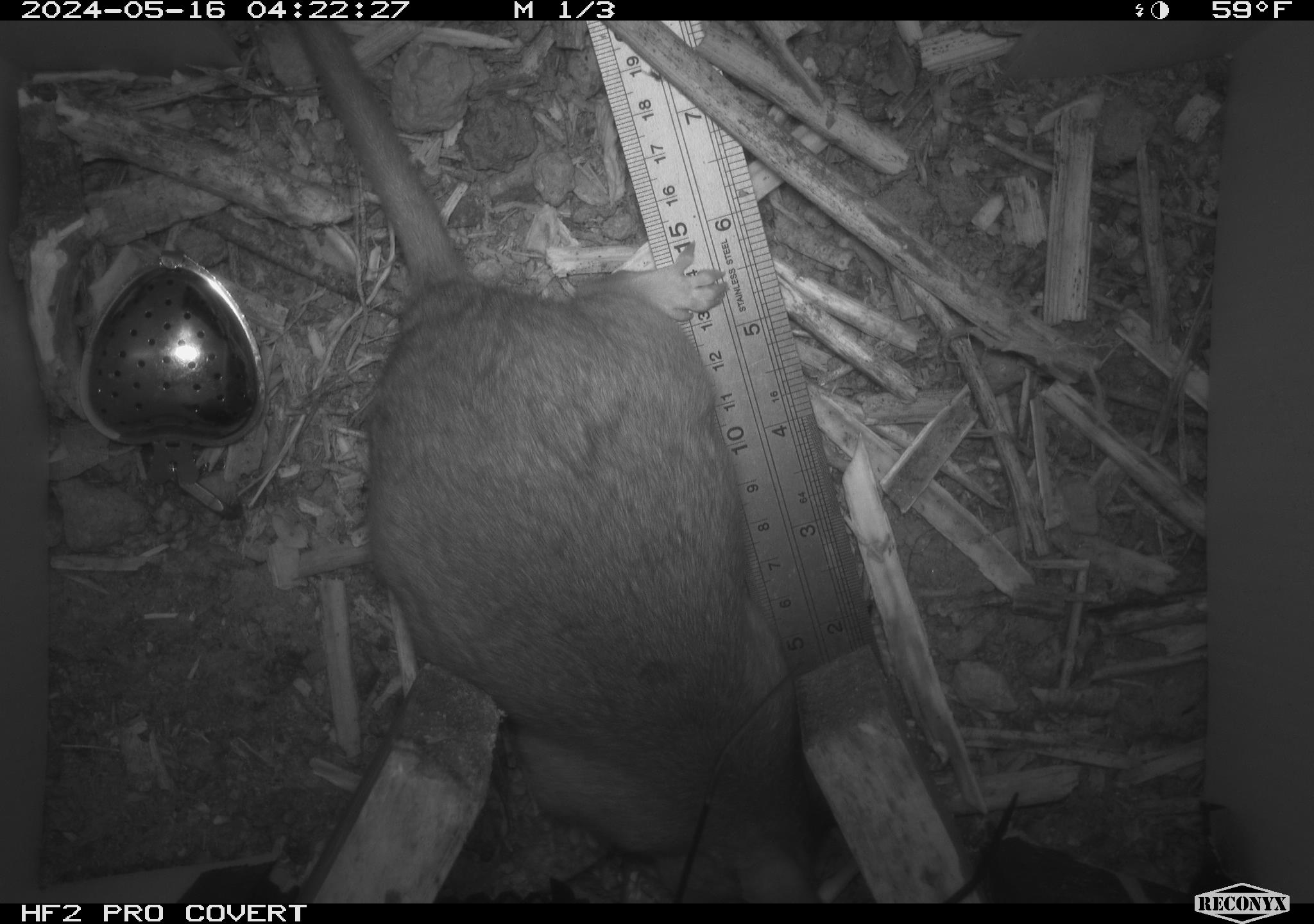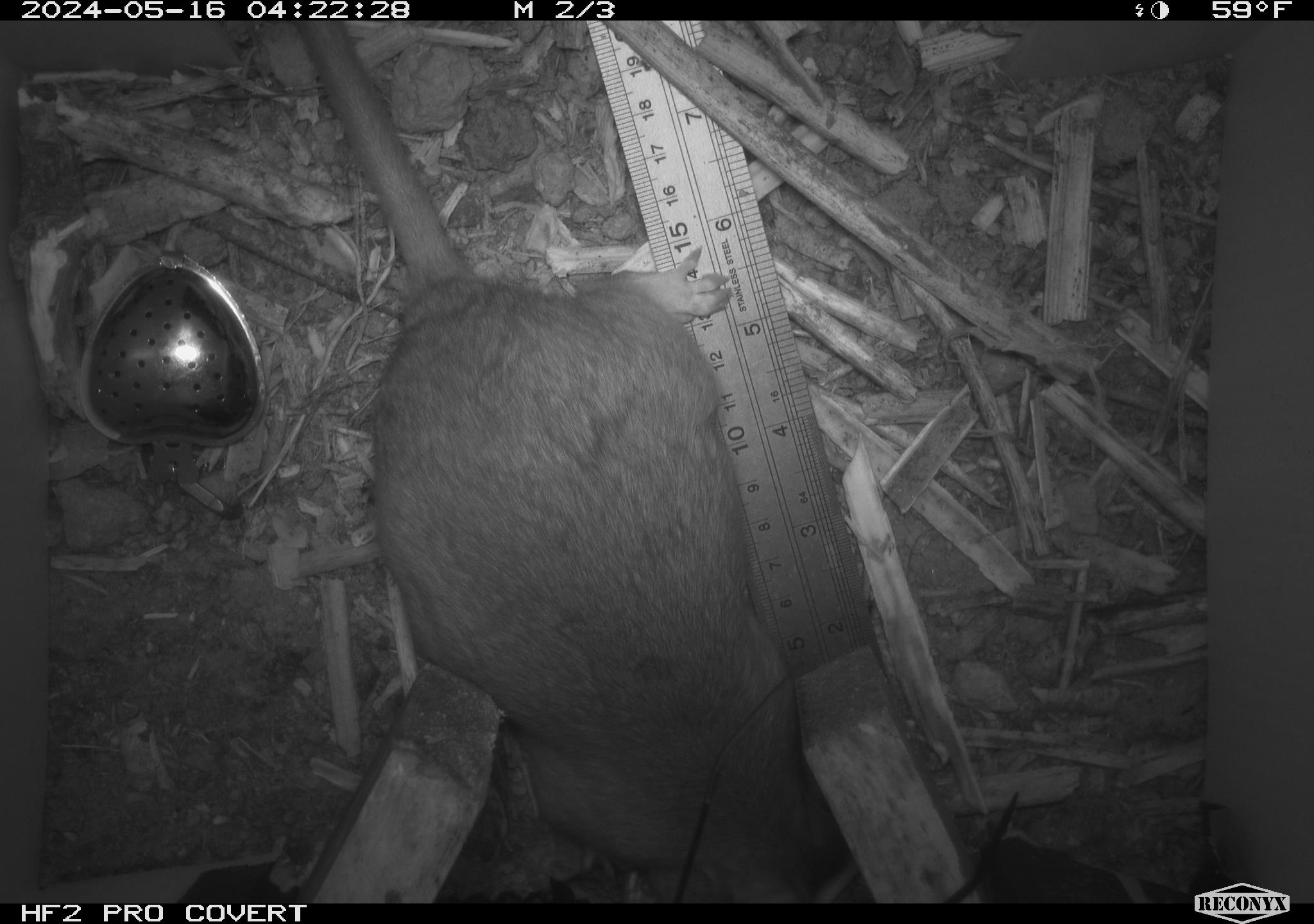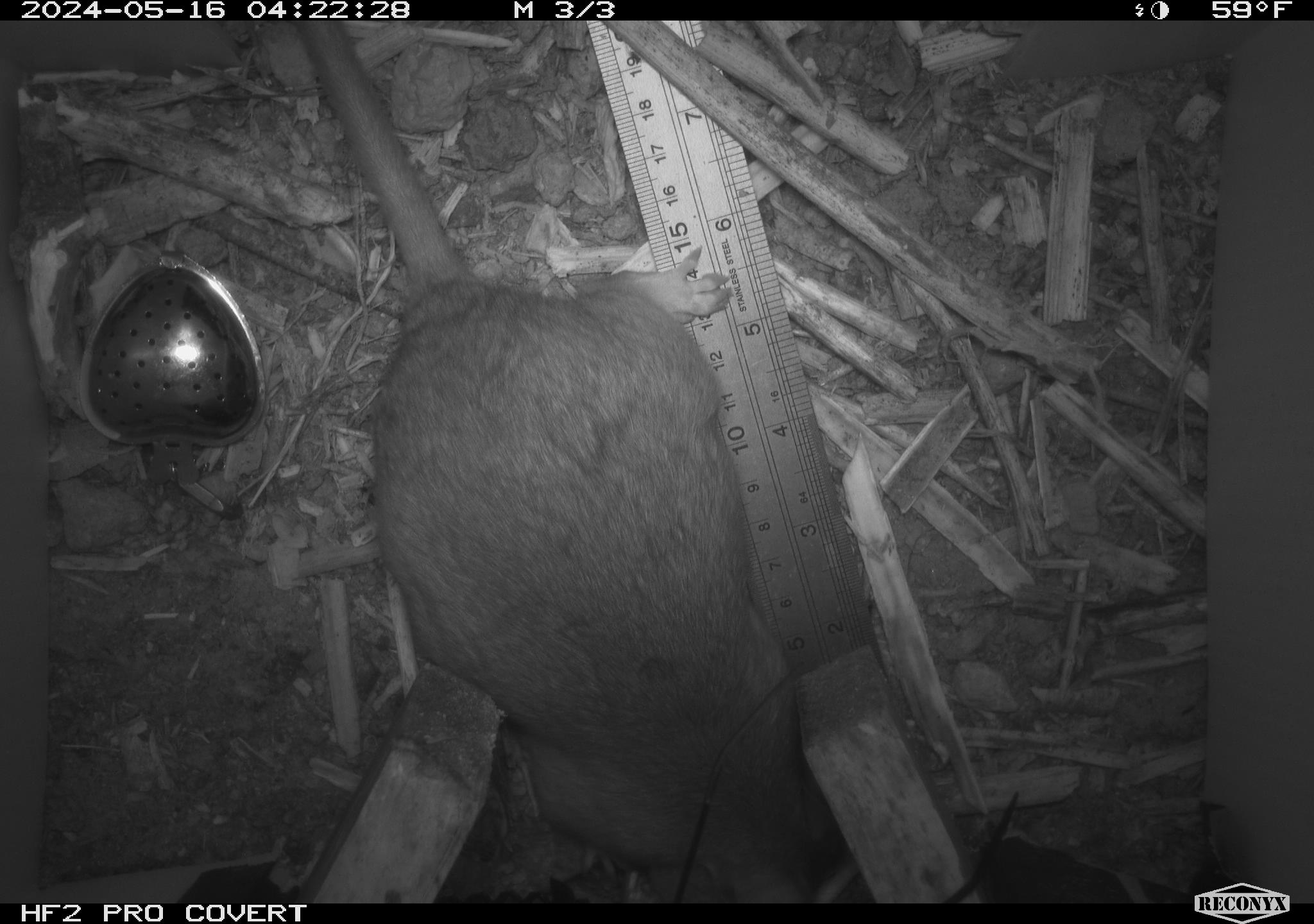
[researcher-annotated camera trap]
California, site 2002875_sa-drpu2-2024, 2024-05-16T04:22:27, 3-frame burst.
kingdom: Animalia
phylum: Chordata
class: Mammalia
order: Rodentia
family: Cricetidae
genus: Neotoma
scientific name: Neotoma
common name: pack rat or woodrat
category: neotoma species